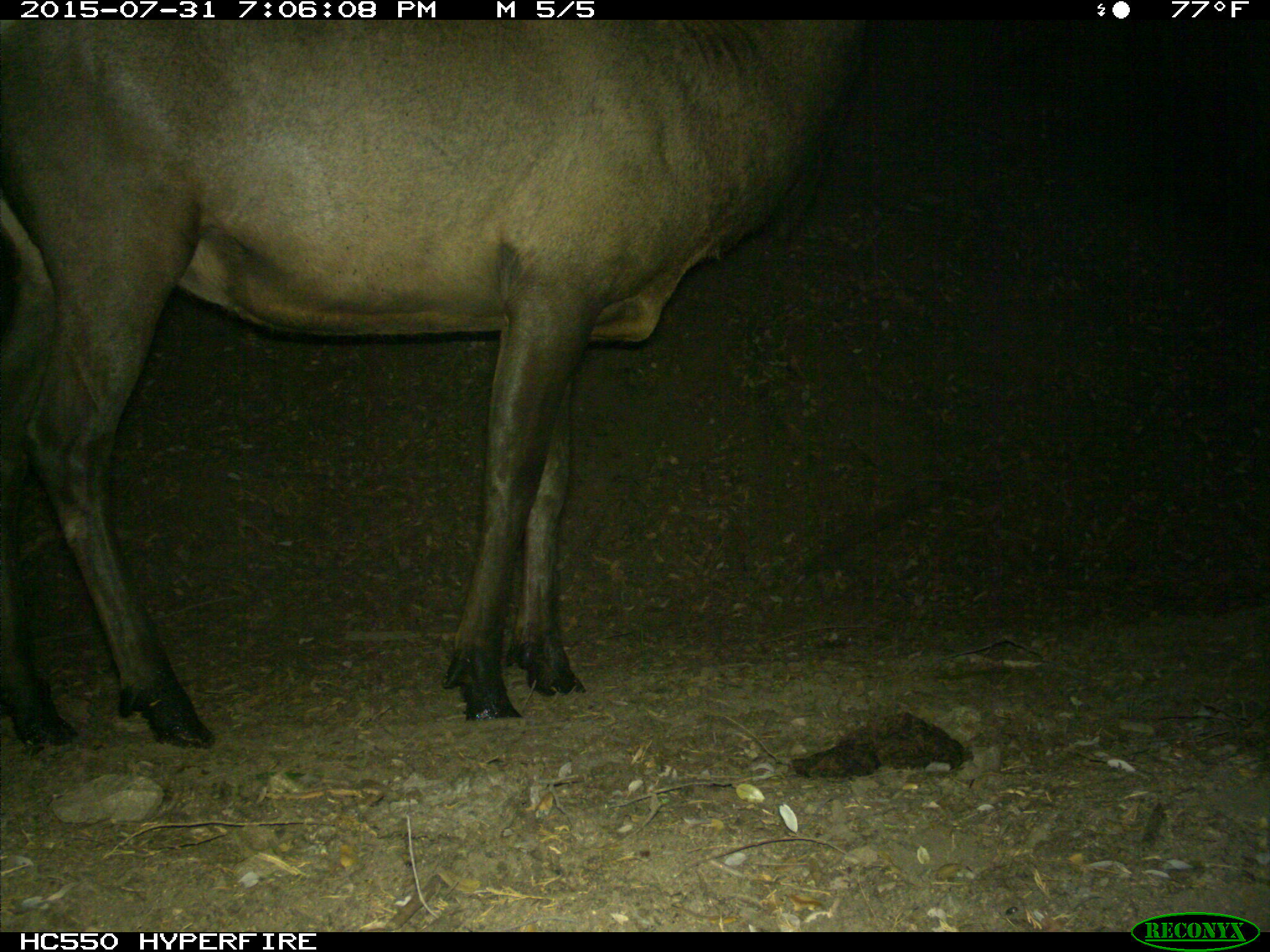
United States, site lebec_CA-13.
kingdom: Animalia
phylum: Chordata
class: Mammalia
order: Artiodactyla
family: Cervidae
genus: Cervus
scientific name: Cervus canadensis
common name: elk